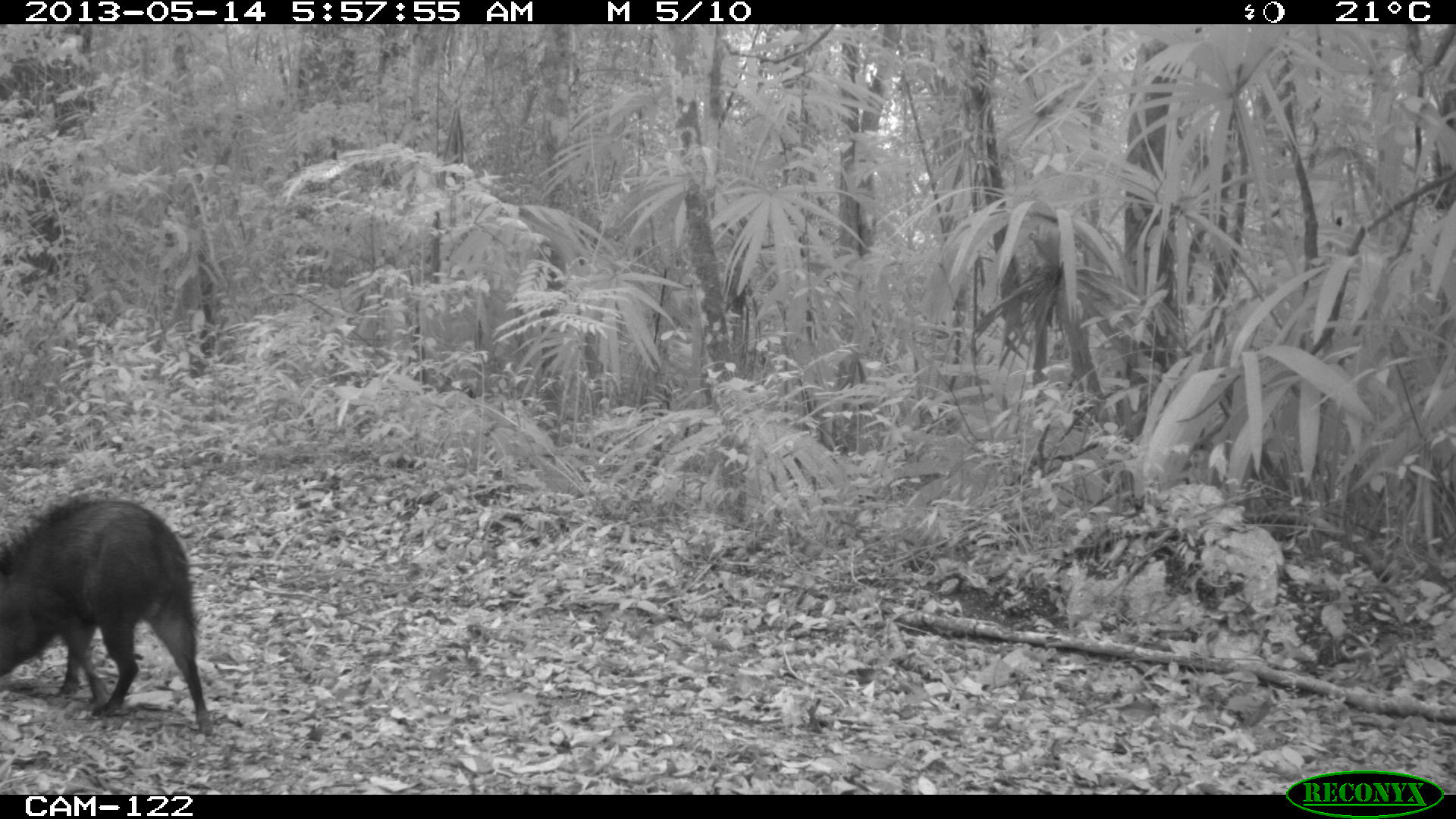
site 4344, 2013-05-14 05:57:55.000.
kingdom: Animalia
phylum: Chordata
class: Mammalia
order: Artiodactyla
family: Tayassuidae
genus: Pecari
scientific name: Pecari tajacu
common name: collared peccary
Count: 1.